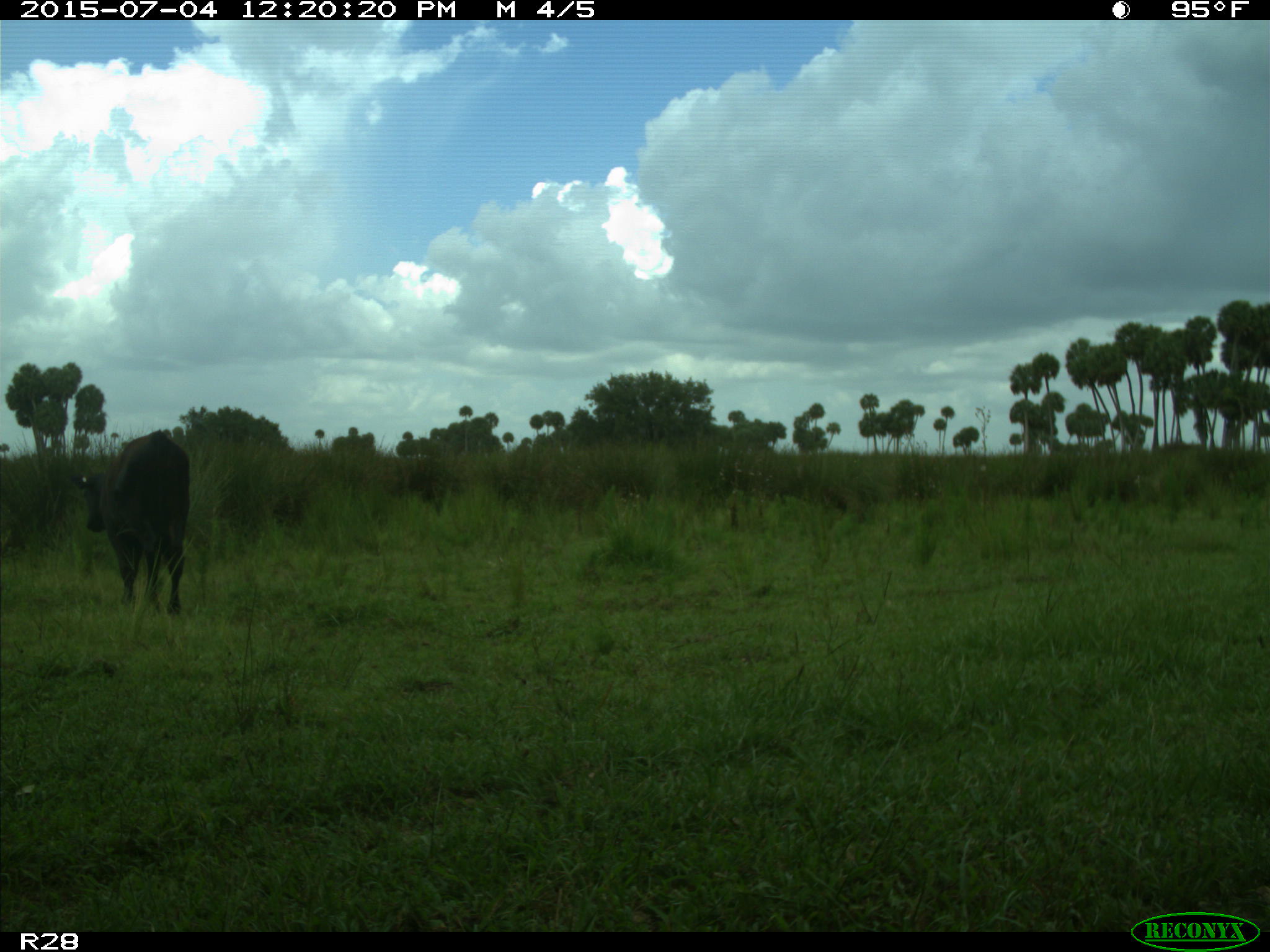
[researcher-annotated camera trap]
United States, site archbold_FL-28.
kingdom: Animalia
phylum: Chordata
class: Mammalia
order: Artiodactyla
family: Bovidae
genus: Bos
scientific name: Bos taurus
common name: domestic cow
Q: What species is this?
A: Bos taurus (domestic cow).